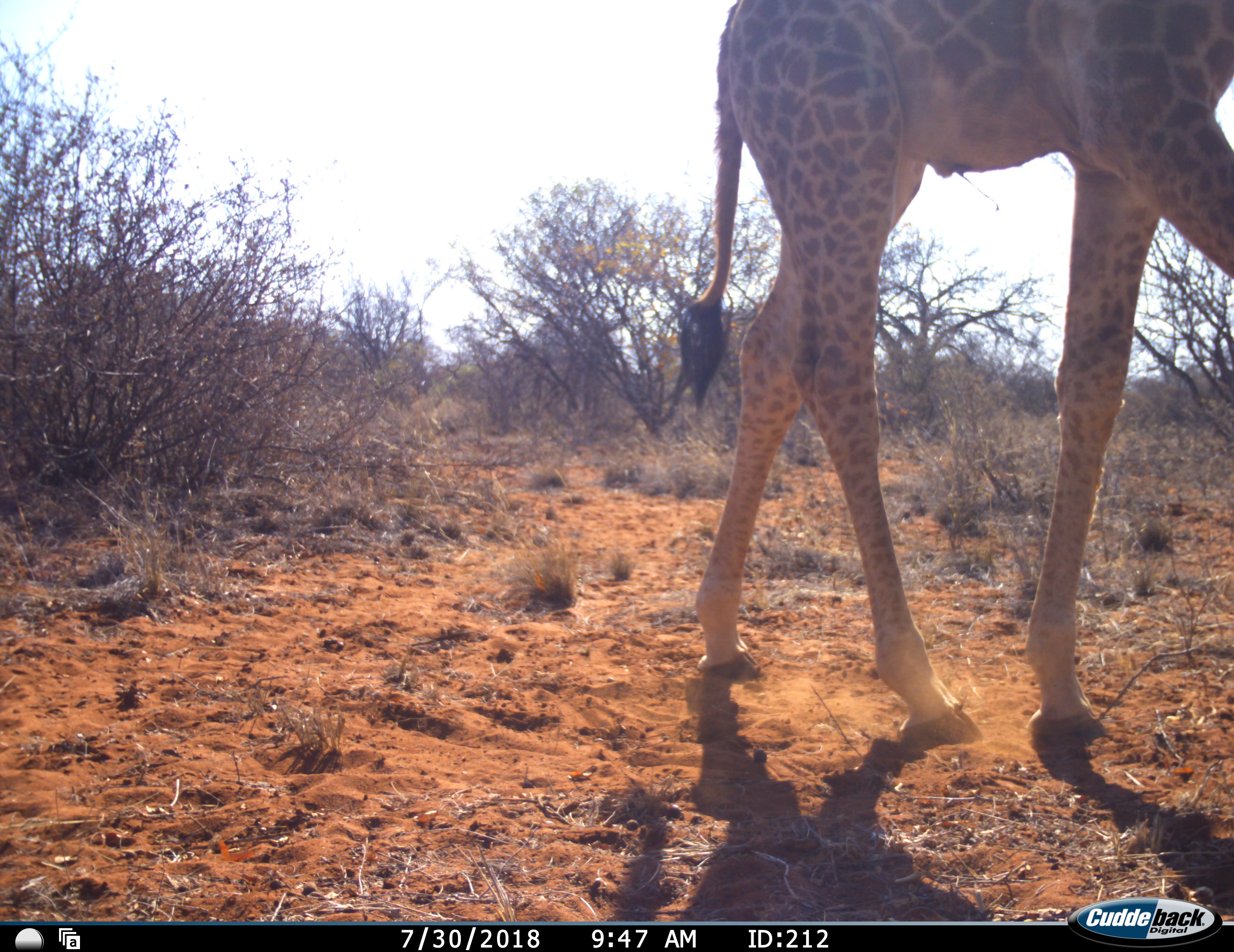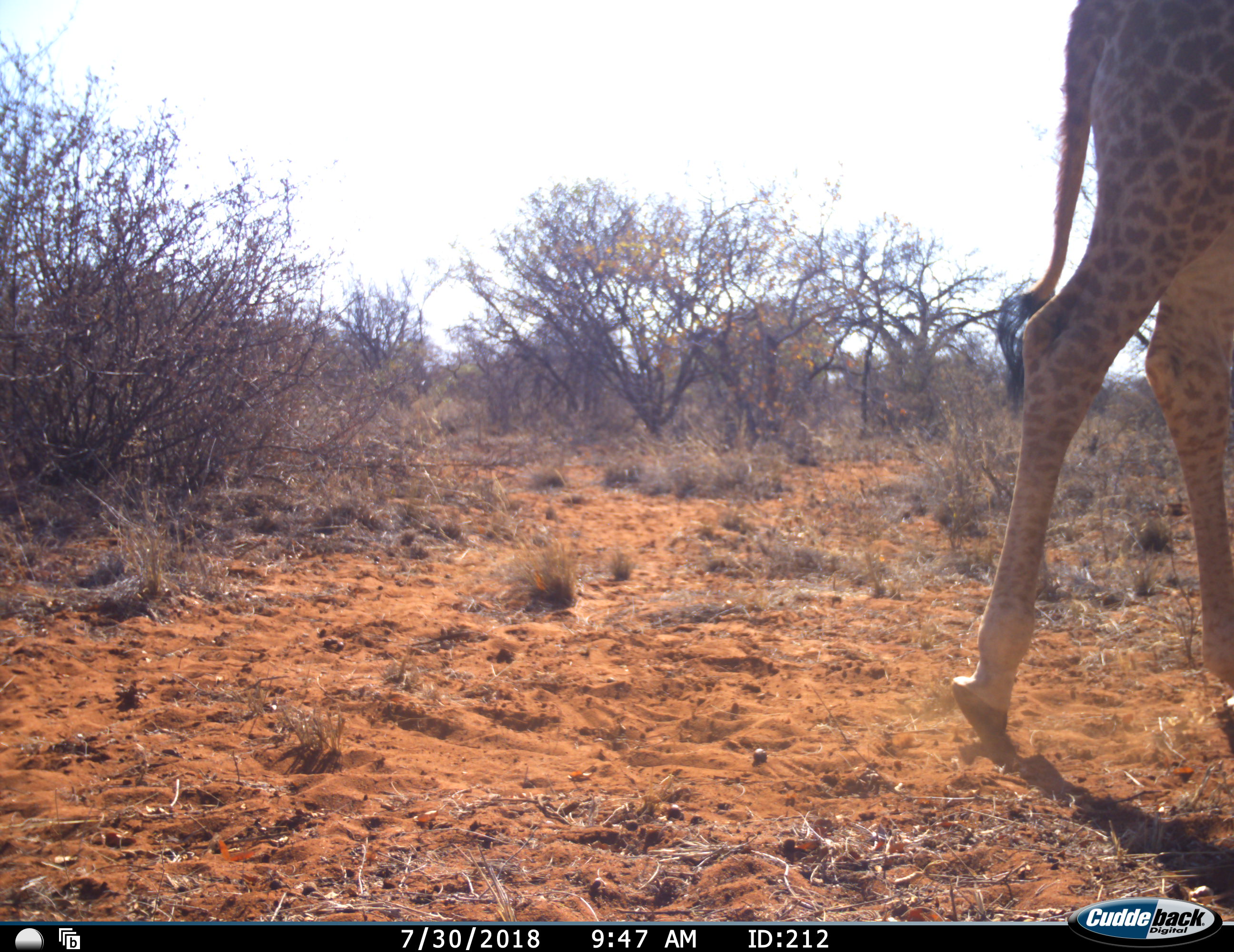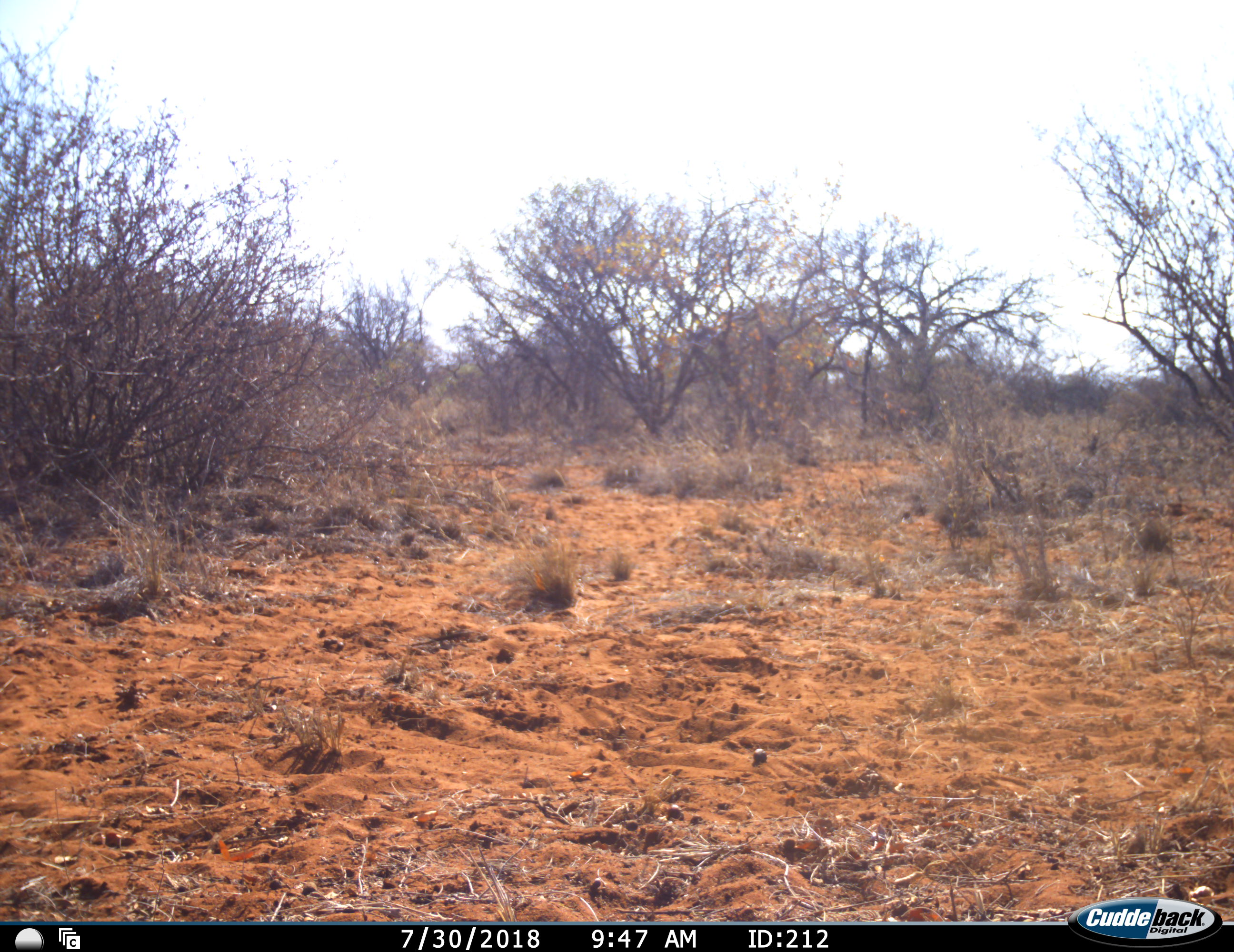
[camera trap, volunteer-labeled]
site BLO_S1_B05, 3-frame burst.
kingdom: Animalia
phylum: Chordata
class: Mammalia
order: Artiodactyla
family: Giraffidae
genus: Giraffa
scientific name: Giraffa camelopardalis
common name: giraffe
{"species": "giraffe (Giraffa camelopardalis)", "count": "1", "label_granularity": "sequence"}